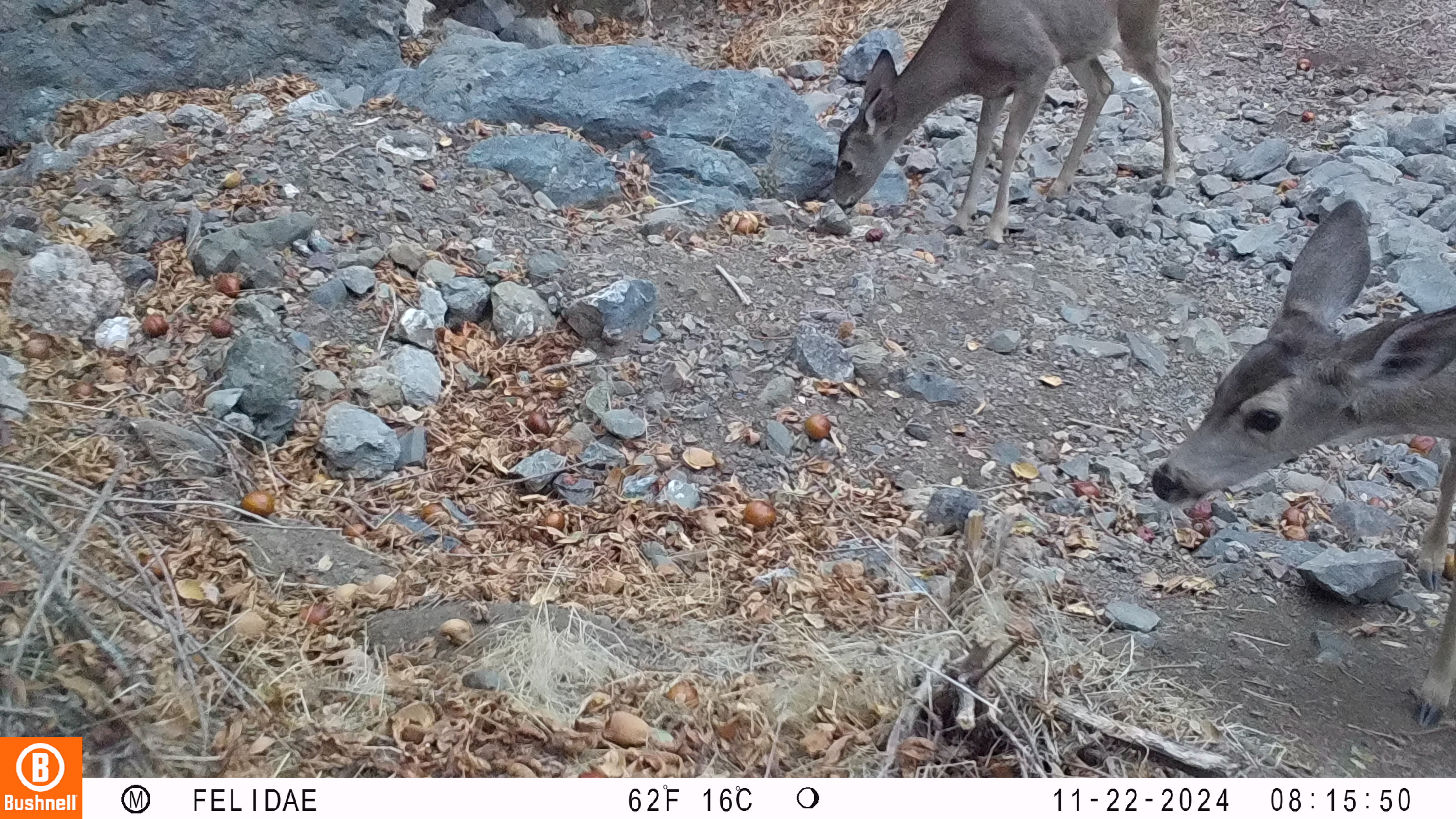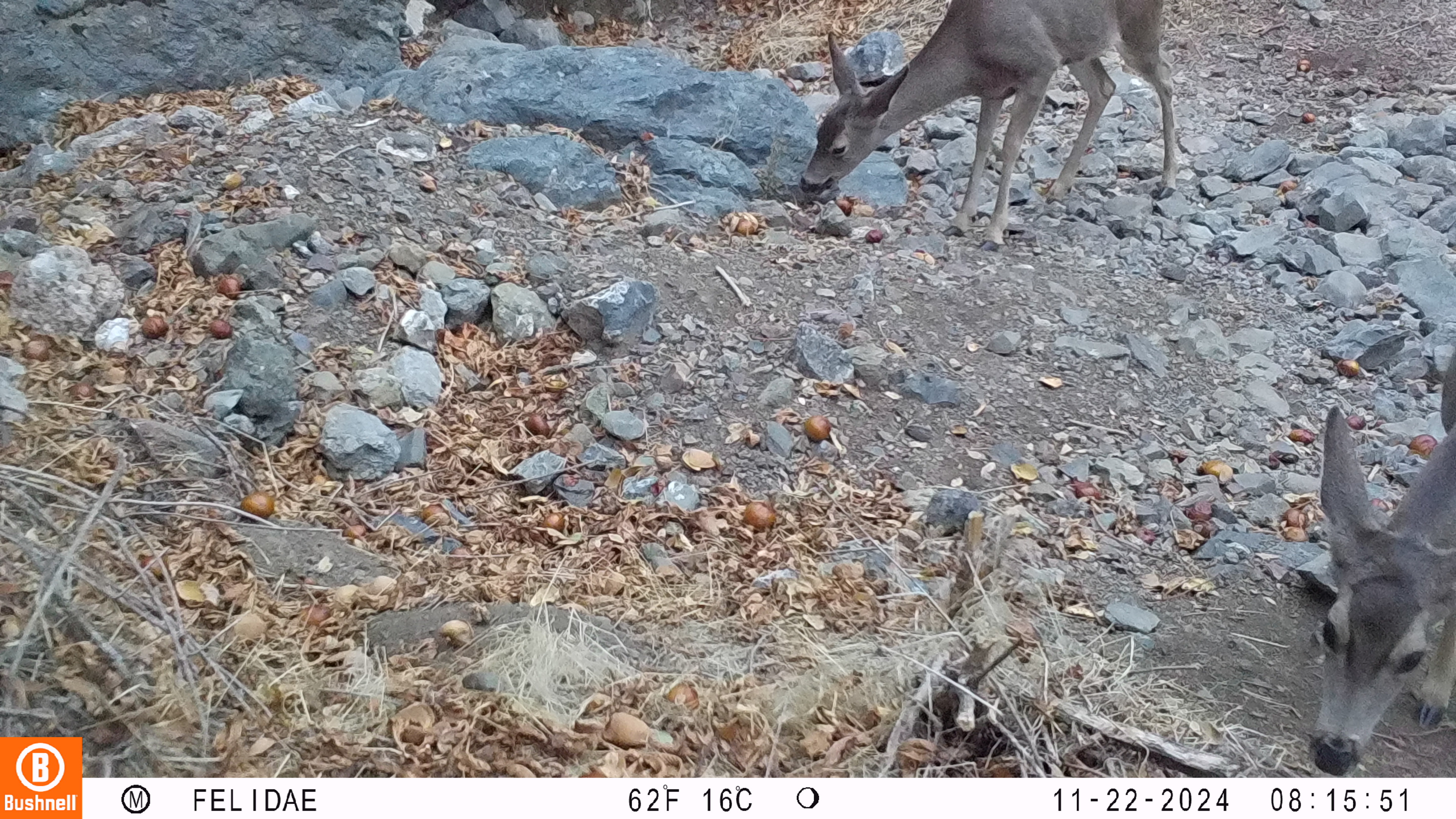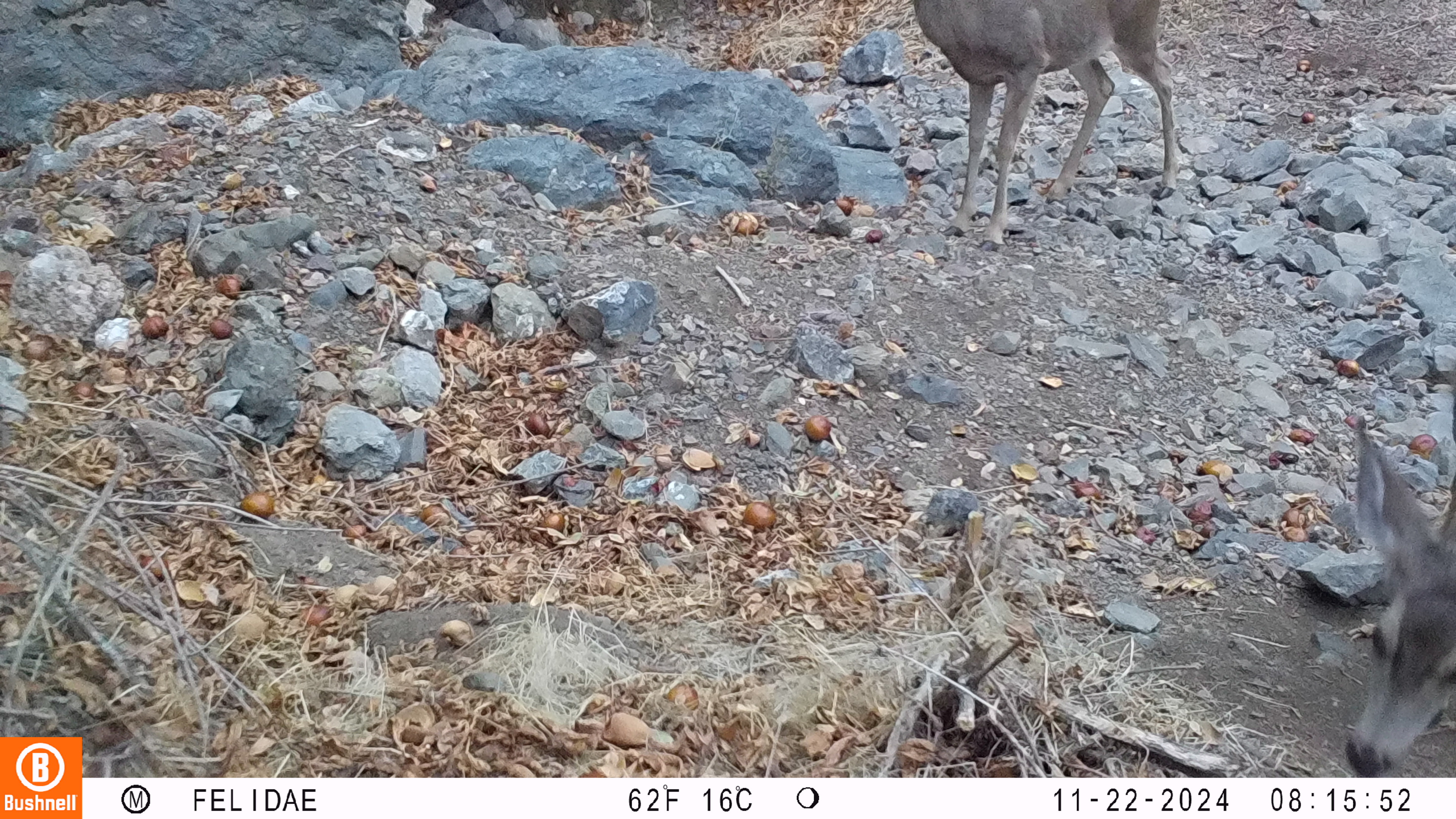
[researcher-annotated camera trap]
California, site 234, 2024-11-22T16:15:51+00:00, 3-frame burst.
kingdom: Animalia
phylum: Chordata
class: Mammalia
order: Artiodactyla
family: Cervidae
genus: Odocoileus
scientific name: Odocoileus hemionus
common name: mule deer